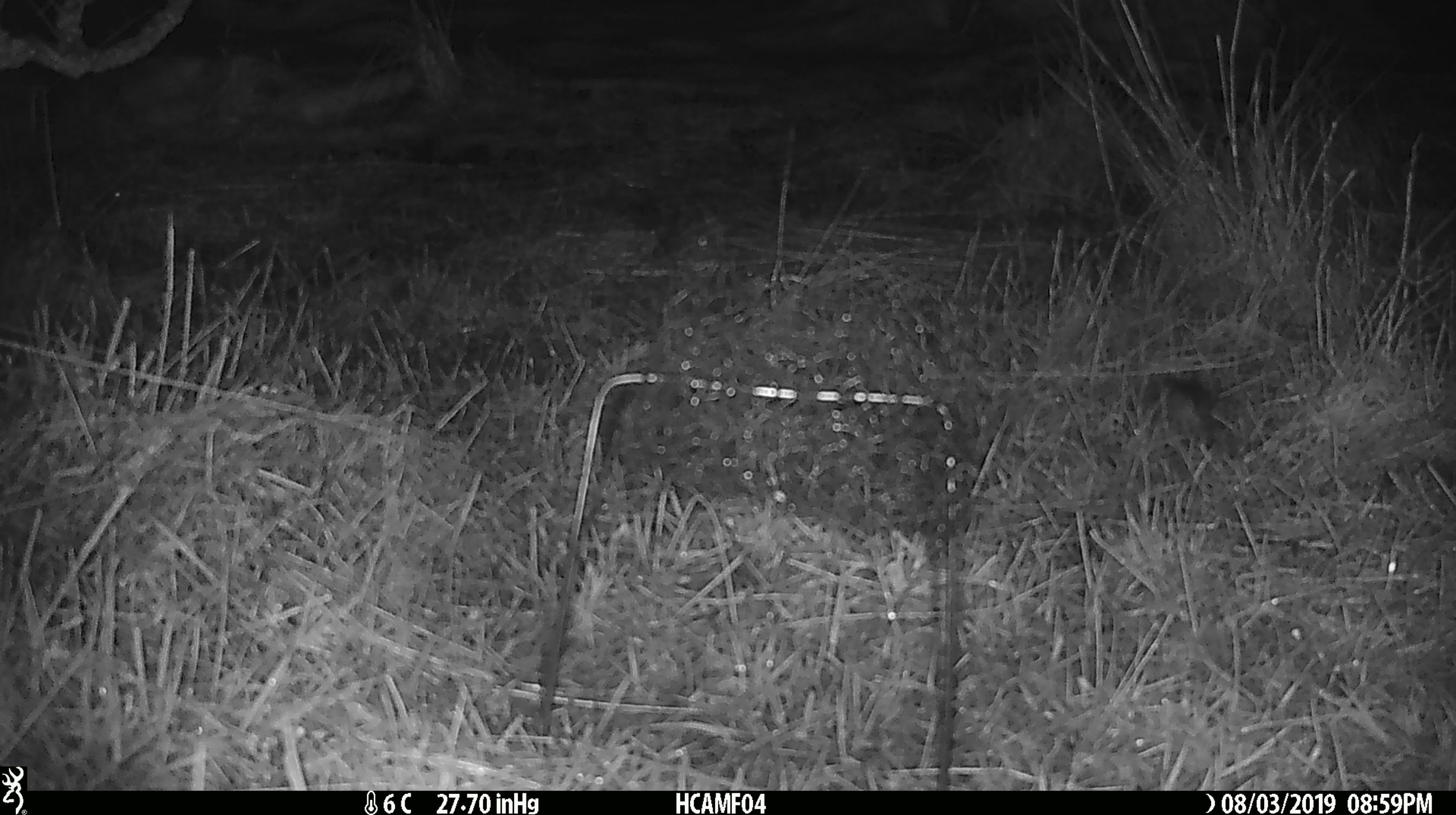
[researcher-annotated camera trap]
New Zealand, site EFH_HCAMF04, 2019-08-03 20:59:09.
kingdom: Animalia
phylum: Chordata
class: Mammalia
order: Rodentia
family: Muridae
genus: Mus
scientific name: Mus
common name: mouse